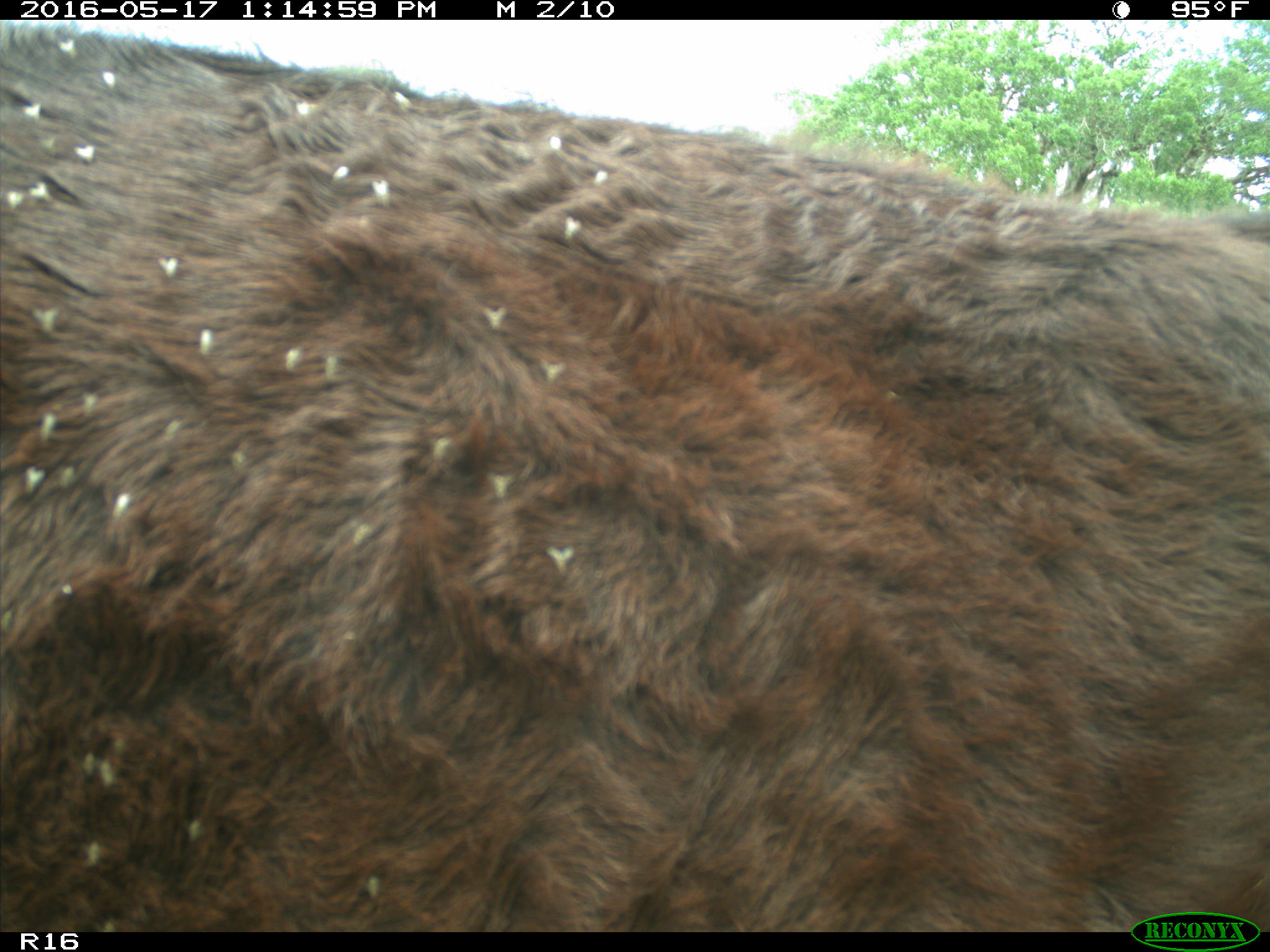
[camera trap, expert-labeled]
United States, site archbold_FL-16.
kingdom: Animalia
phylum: Chordata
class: Mammalia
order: Artiodactyla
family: Bovidae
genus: Bos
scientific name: Bos taurus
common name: domestic cow